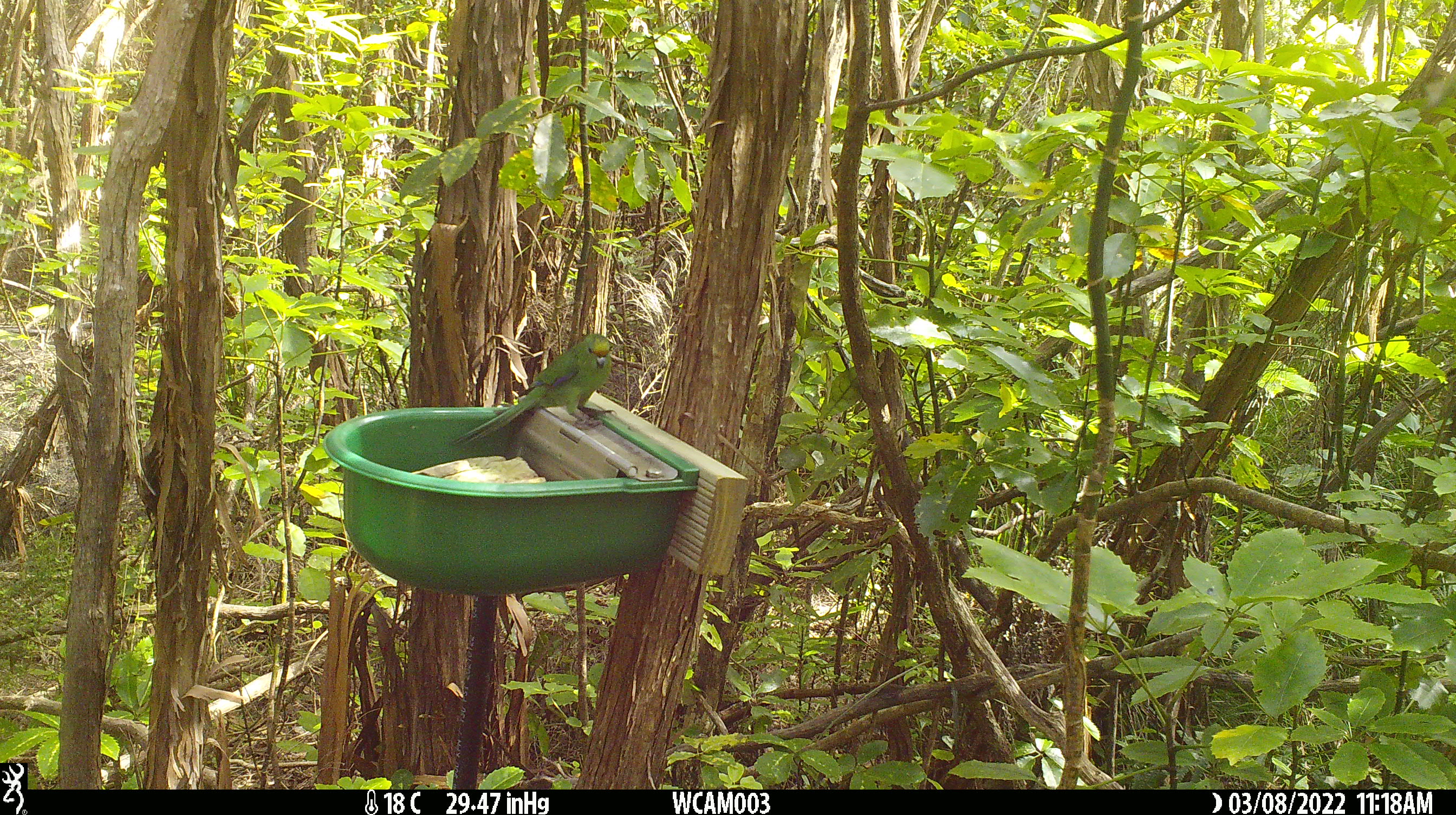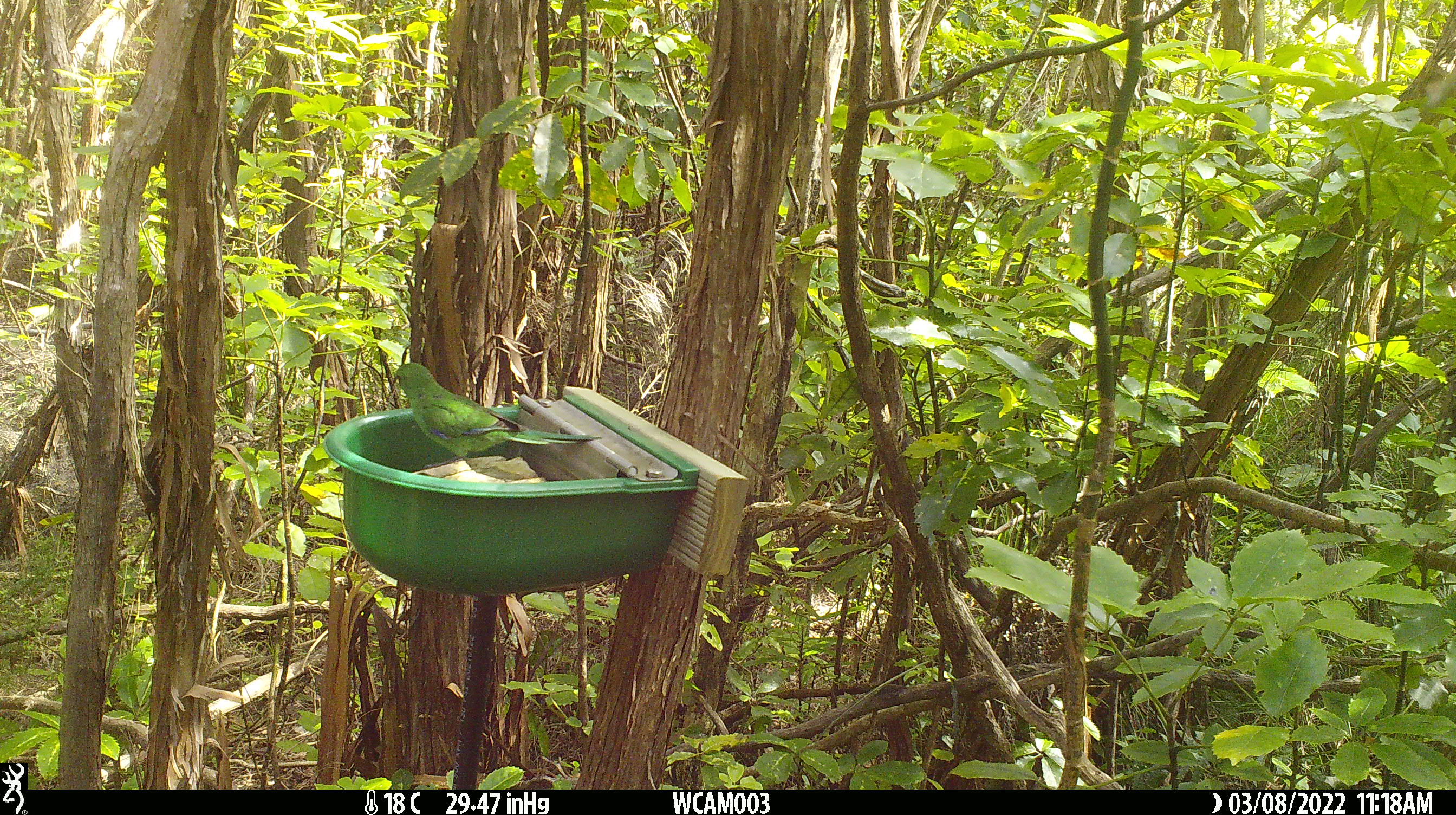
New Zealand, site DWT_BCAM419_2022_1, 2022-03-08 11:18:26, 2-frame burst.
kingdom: Animalia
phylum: Chordata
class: Aves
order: Psittaciformes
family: Psittaculidae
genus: Cyanoramphus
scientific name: Cyanoramphus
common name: parakeet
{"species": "parakeet (Cyanoramphus)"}